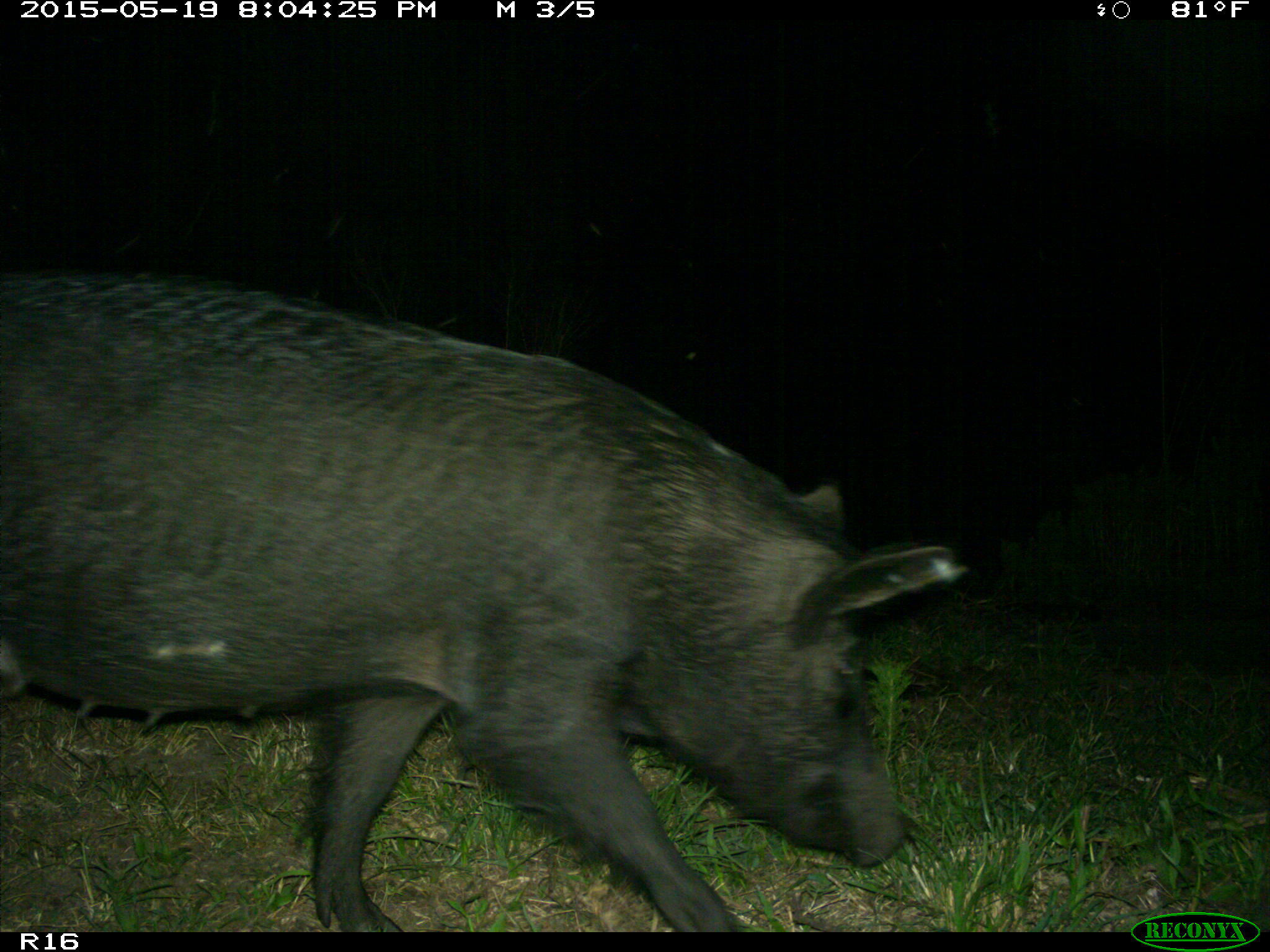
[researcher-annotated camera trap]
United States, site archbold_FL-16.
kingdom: Animalia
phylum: Chordata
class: Mammalia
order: Artiodactyla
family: Suidae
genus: Sus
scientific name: Sus scrofa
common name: wild boar